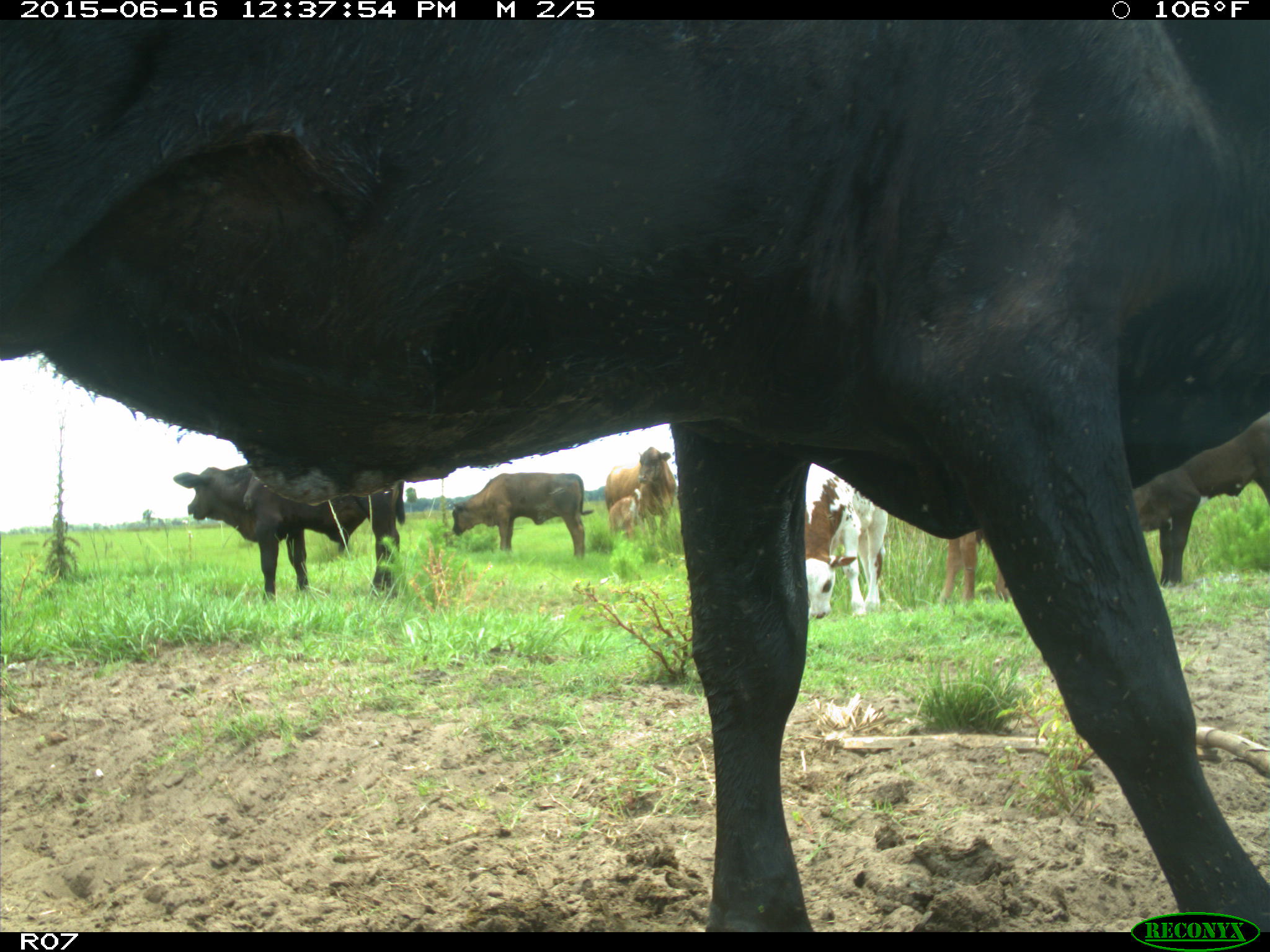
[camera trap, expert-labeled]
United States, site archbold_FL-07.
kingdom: Animalia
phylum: Chordata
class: Mammalia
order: Artiodactyla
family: Bovidae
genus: Bos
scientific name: Bos taurus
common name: domestic cow